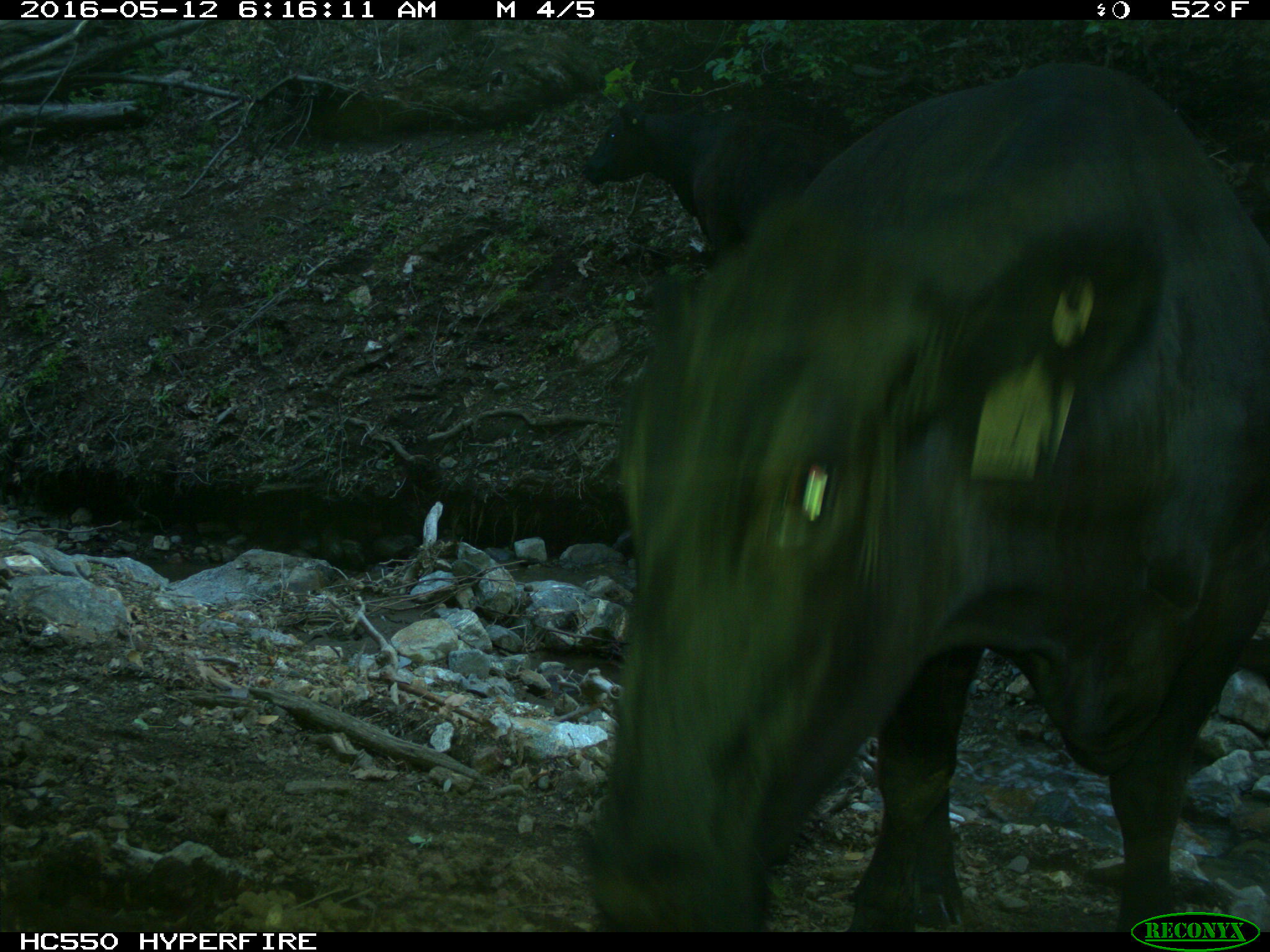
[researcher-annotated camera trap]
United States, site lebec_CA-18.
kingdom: Animalia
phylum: Chordata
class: Mammalia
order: Artiodactyla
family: Bovidae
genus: Bos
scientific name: Bos taurus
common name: domestic cow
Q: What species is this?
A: Bos taurus (domestic cow).